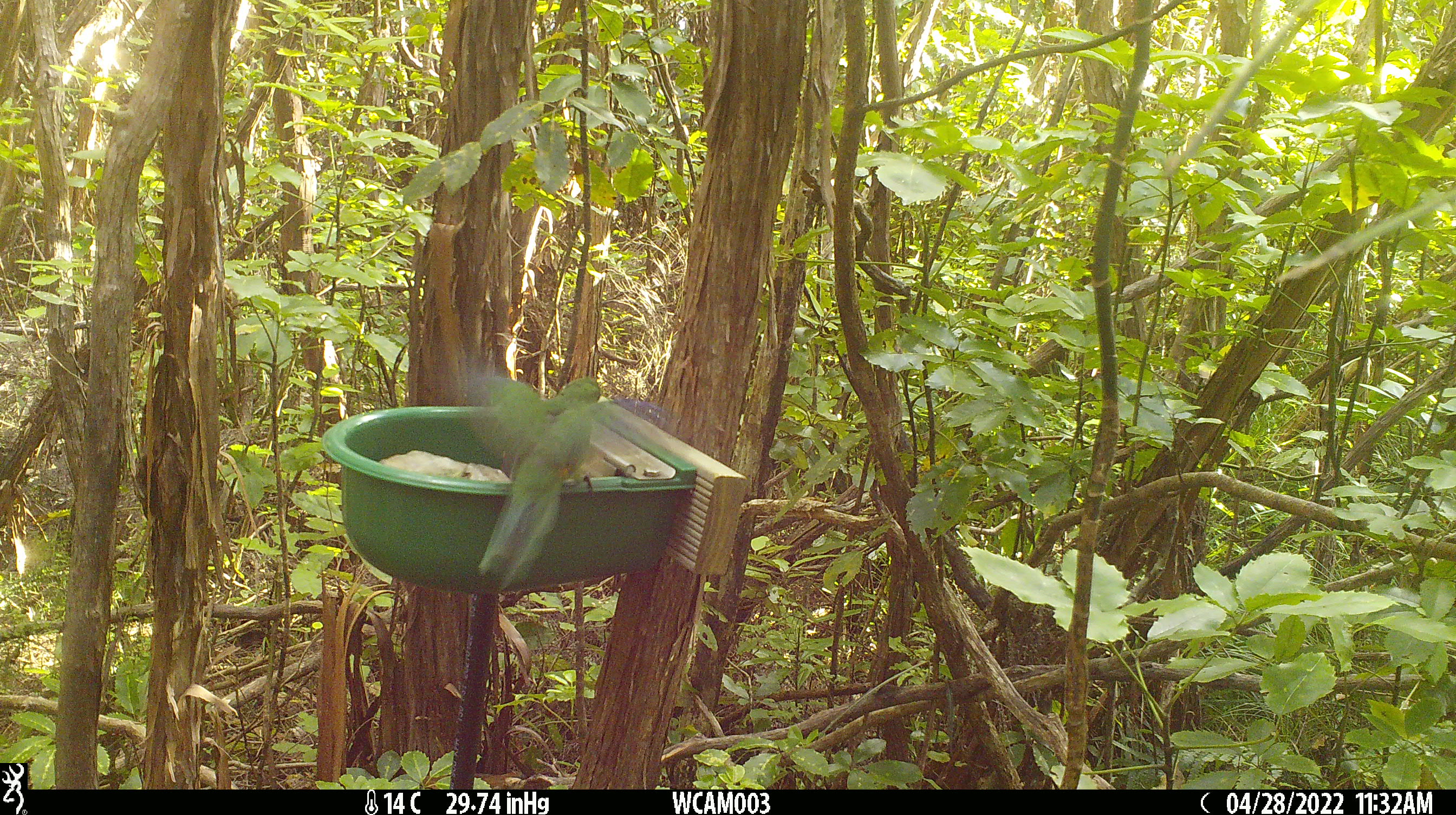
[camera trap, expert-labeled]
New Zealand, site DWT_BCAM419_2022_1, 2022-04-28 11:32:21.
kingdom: Animalia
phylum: Chordata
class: Aves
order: Psittaciformes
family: Psittaculidae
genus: Cyanoramphus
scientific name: Cyanoramphus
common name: parakeet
Parakeet (Cyanoramphus).